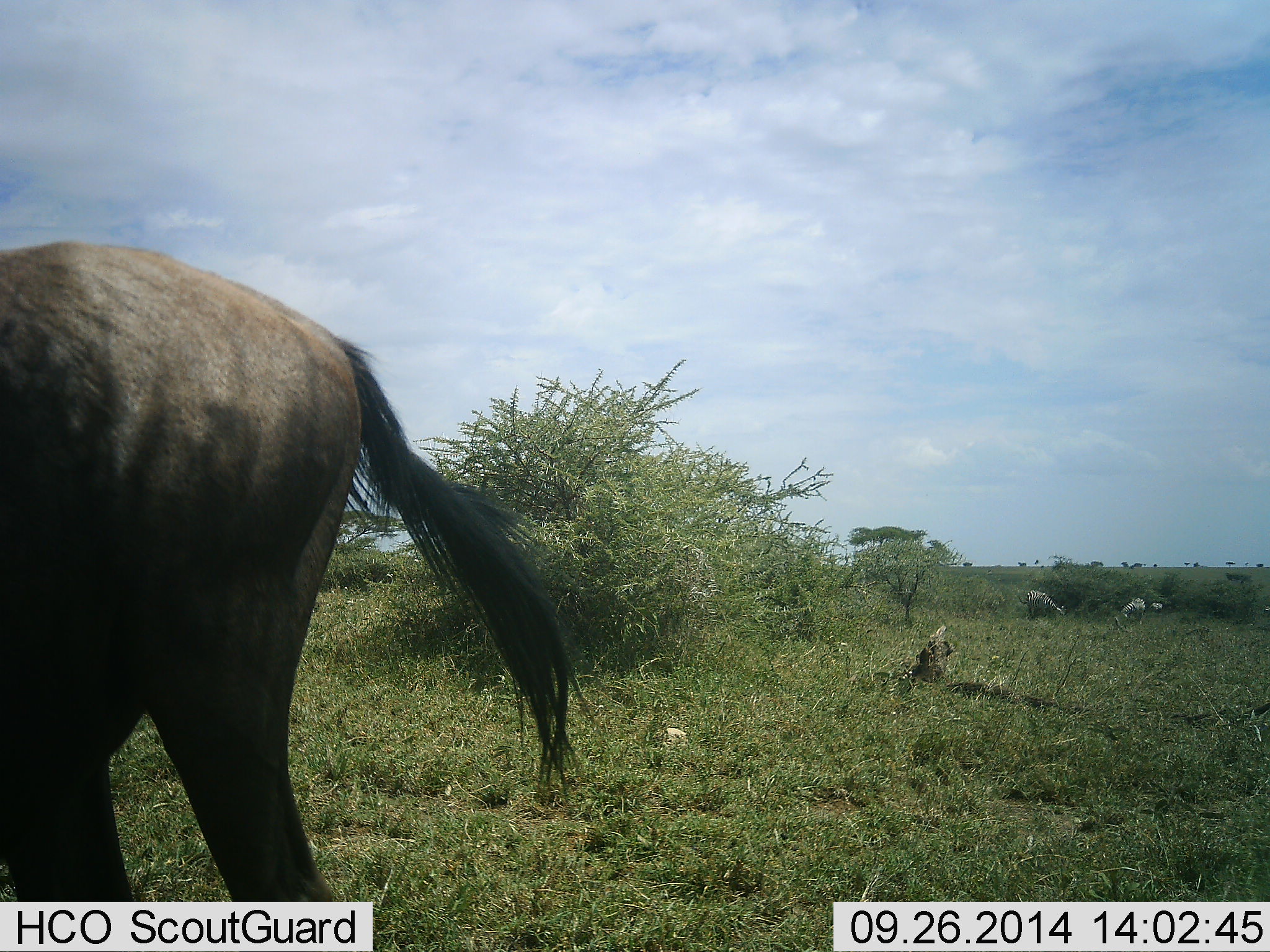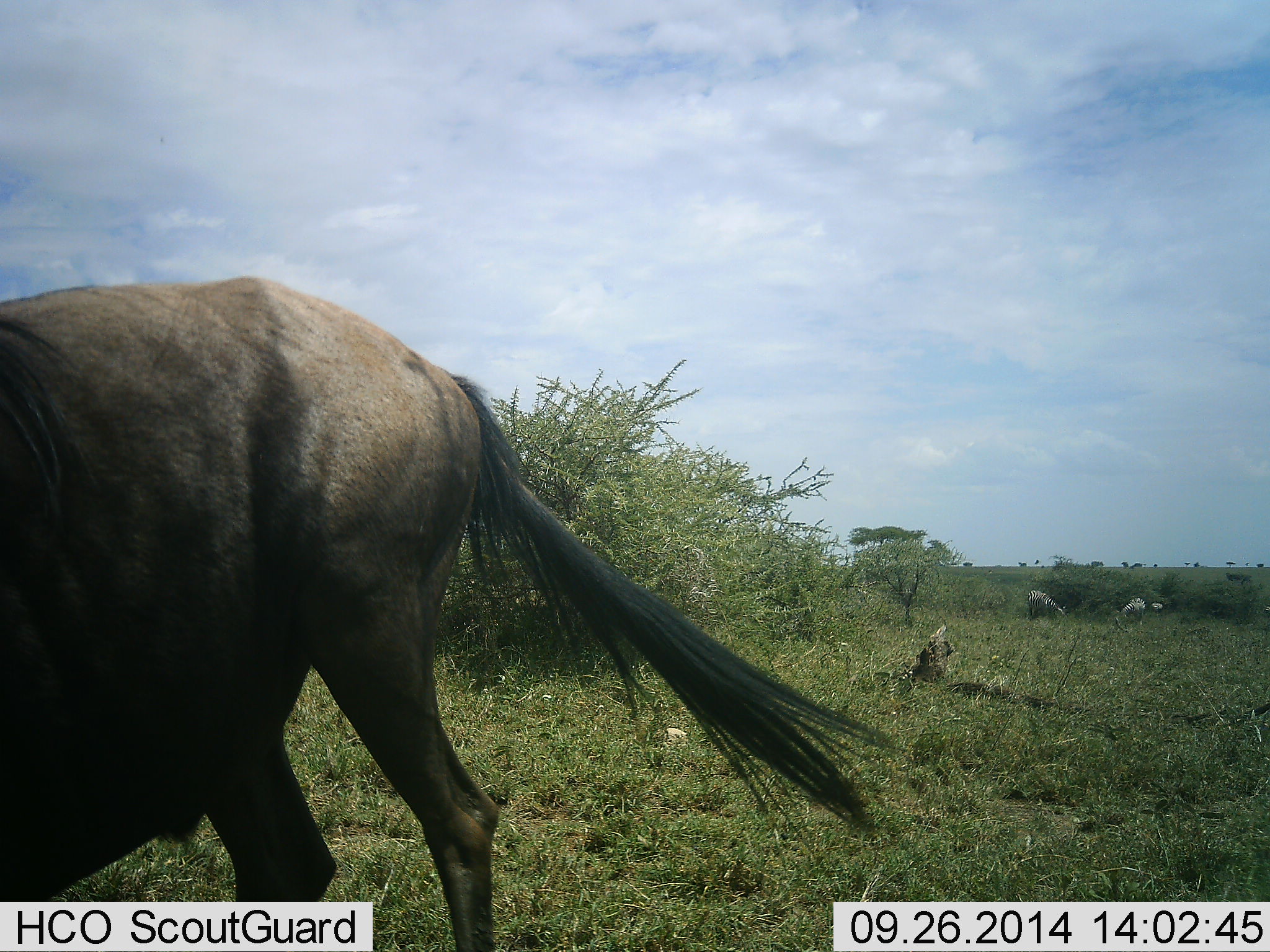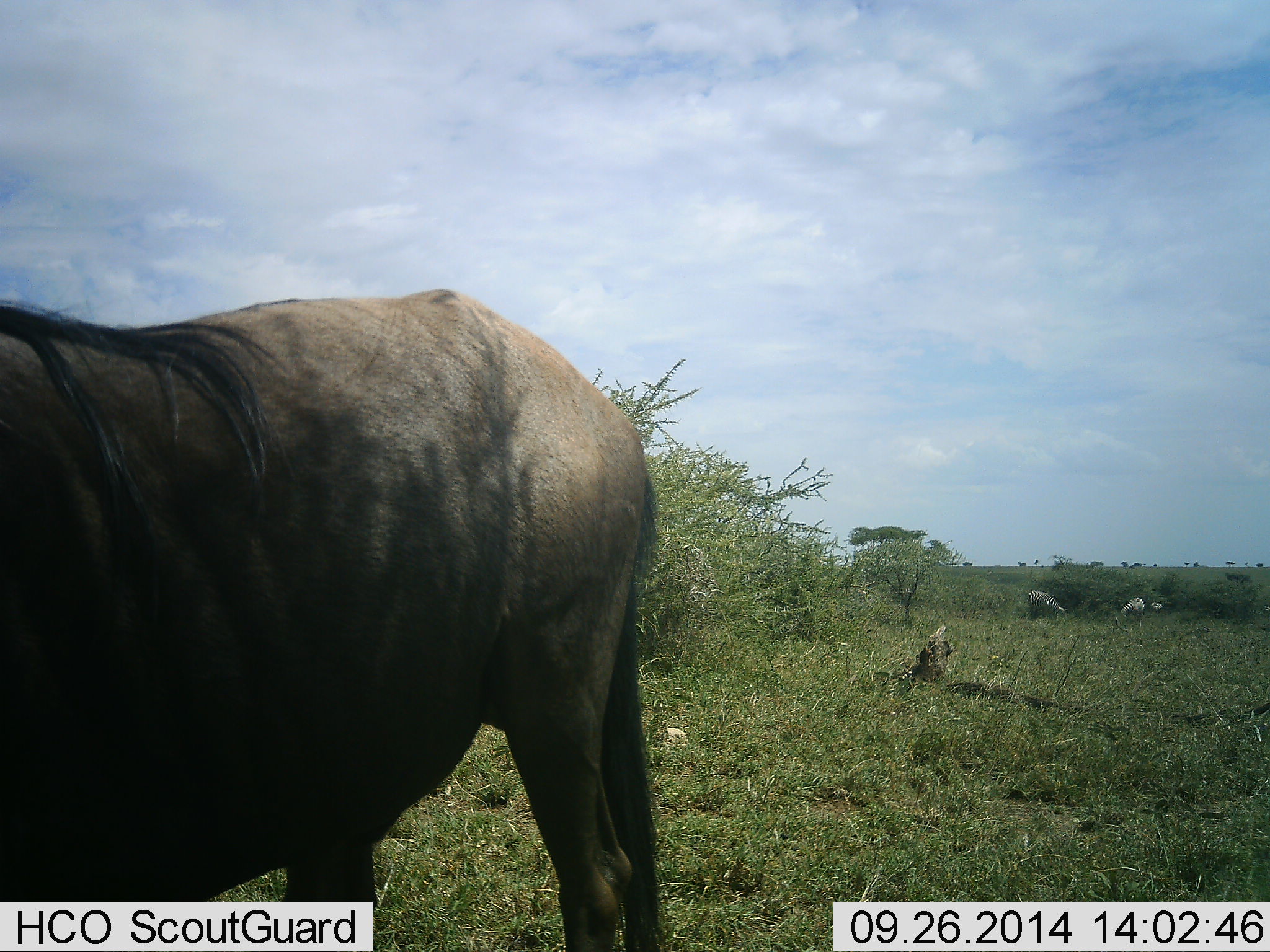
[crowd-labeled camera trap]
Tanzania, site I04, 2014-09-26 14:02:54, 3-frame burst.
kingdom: Animalia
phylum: Chordata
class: Mammalia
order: Artiodactyla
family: Bovidae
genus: Connochaetes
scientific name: Connochaetes taurinus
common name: blue wildebeest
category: wildebeest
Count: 1.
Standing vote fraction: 17%.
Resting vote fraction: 0%.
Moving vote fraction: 75%.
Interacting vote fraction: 0%.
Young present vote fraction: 0%.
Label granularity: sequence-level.